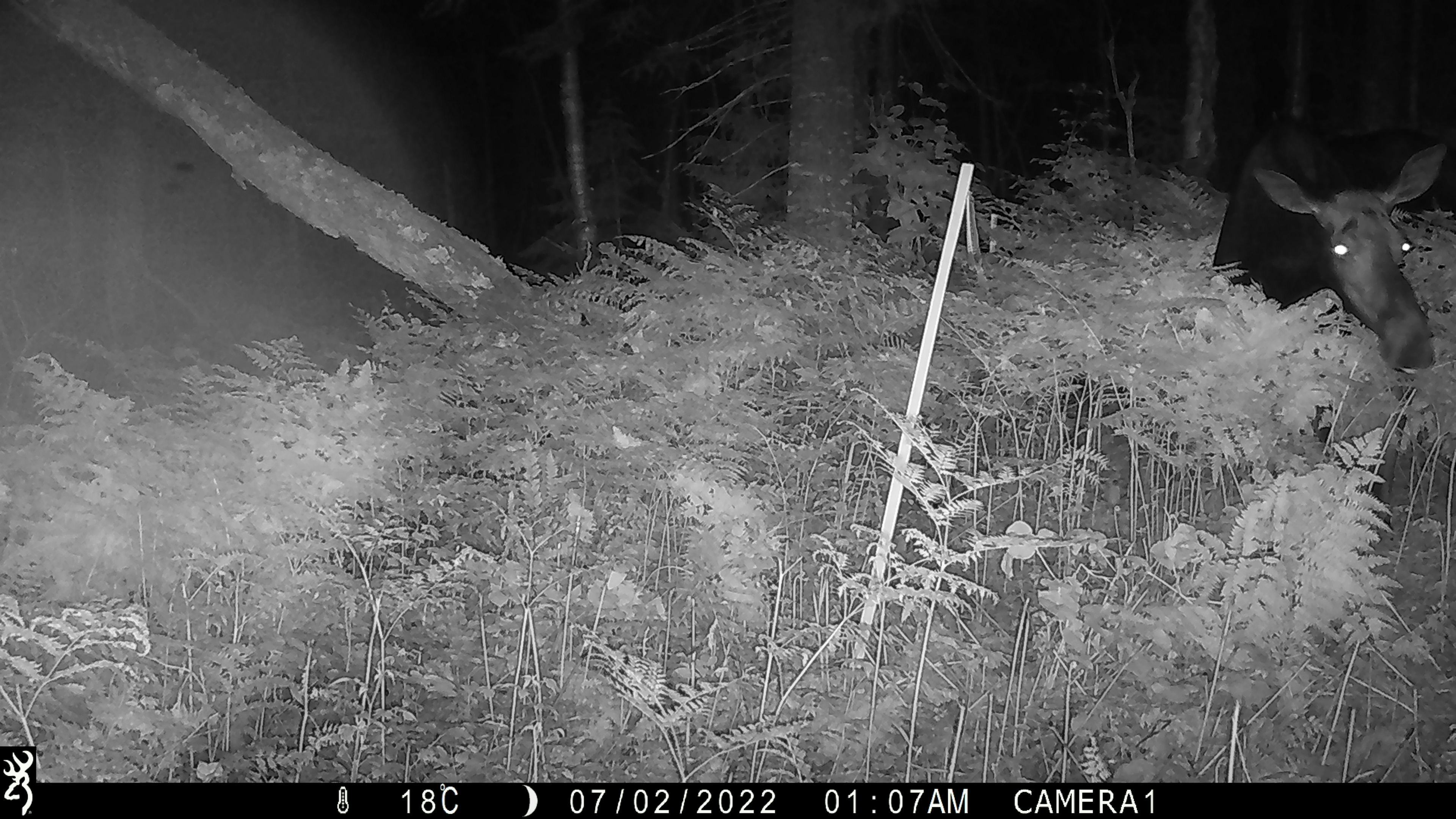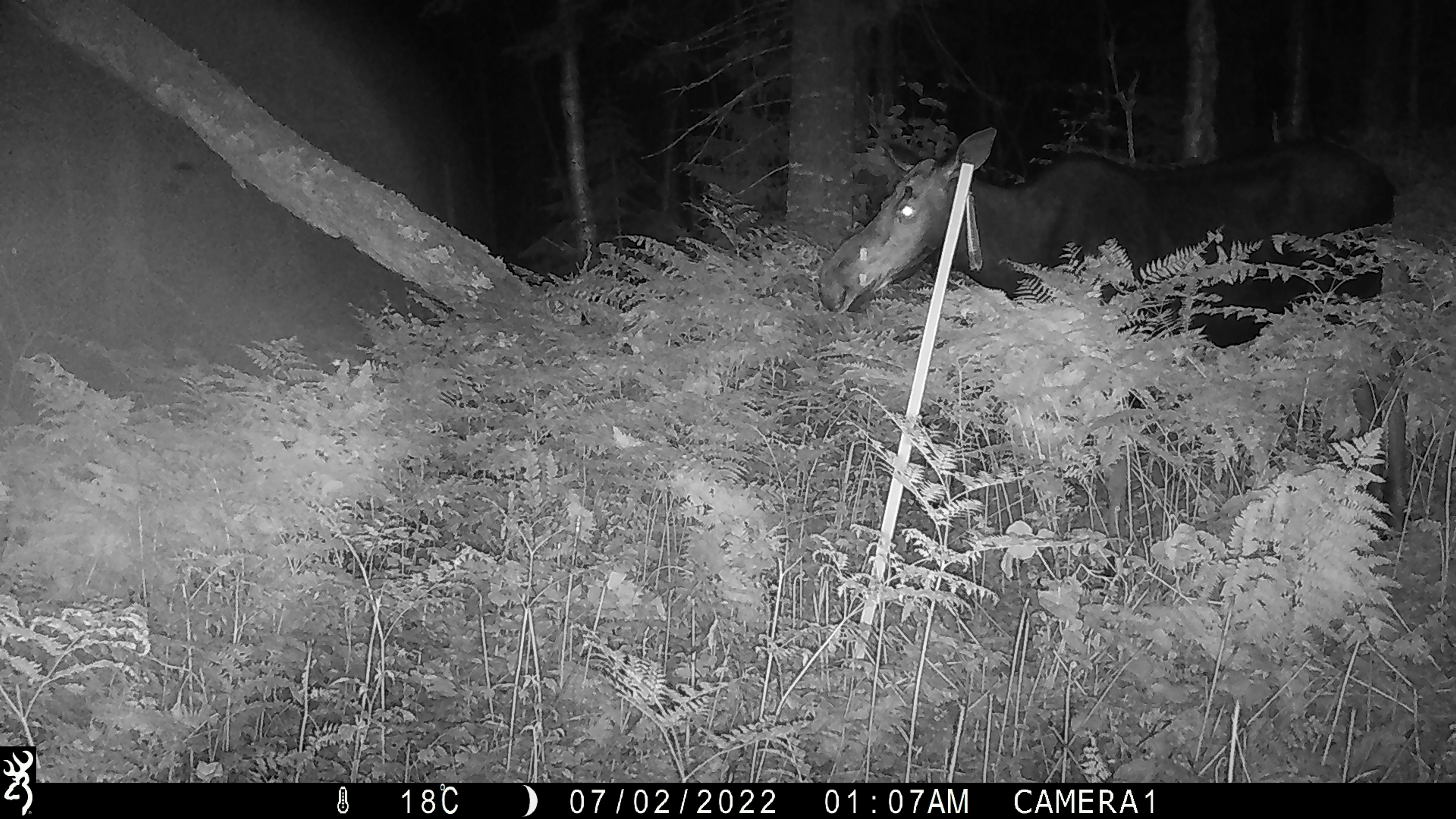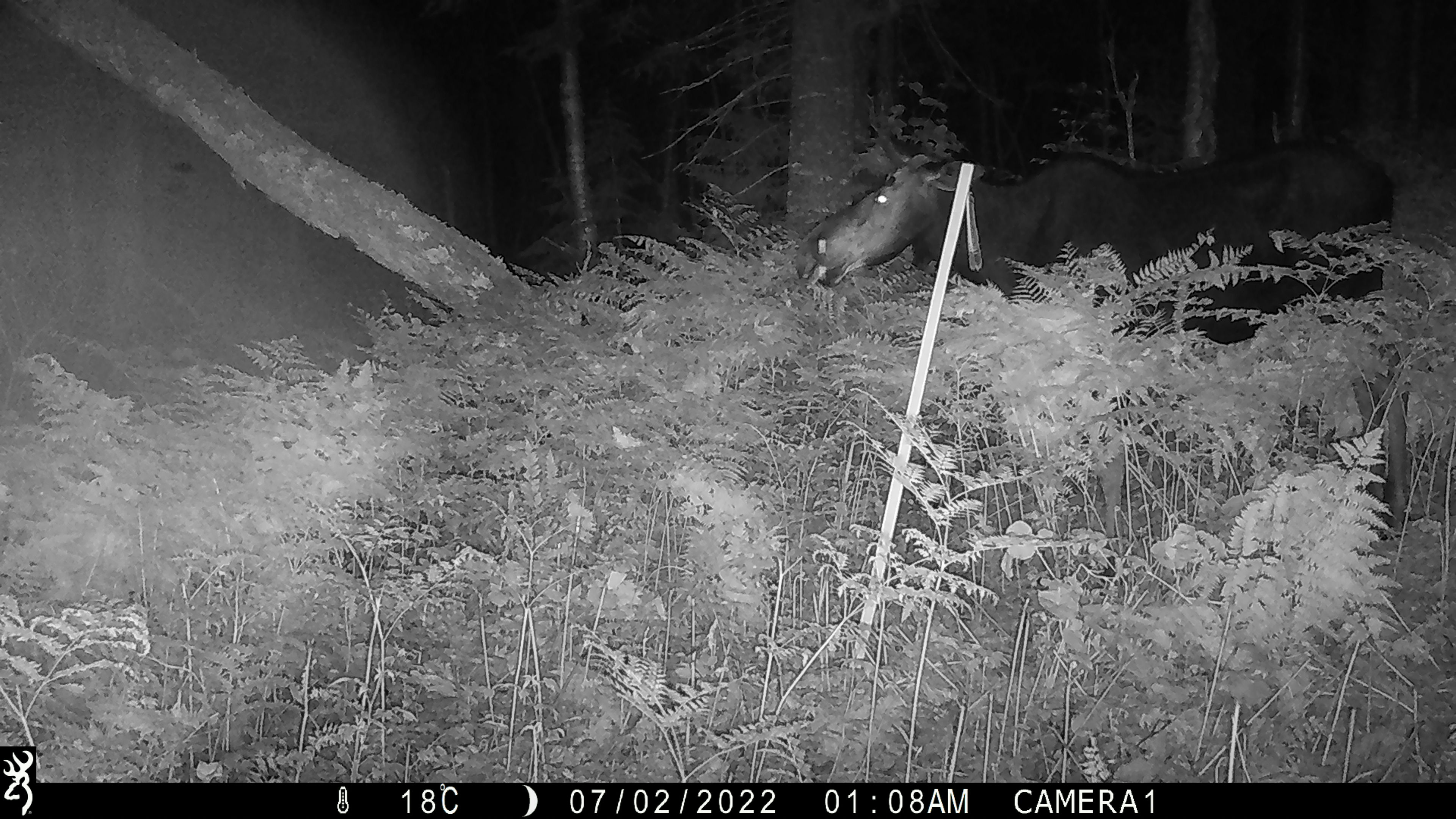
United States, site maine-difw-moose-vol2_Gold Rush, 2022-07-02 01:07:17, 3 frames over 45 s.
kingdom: Animalia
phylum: Chordata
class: Mammalia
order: Artiodactyla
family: Cervidae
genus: Alces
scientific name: Alces alces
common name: moose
Moose (Alces alces).